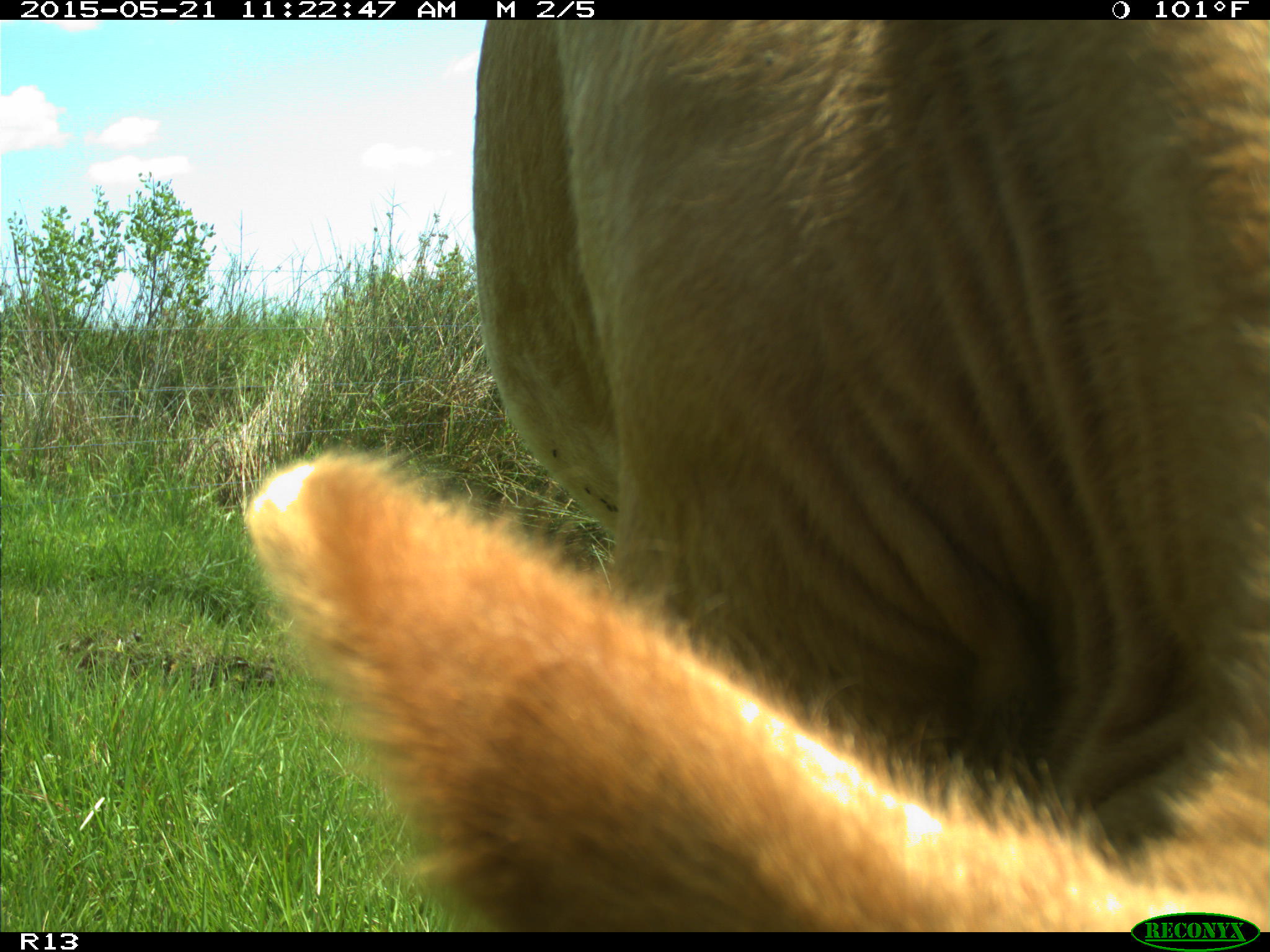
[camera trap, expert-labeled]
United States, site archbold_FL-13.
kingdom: Animalia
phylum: Chordata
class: Mammalia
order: Artiodactyla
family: Bovidae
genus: Bos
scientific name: Bos taurus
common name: domestic cow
Bos taurus (domestic cow).